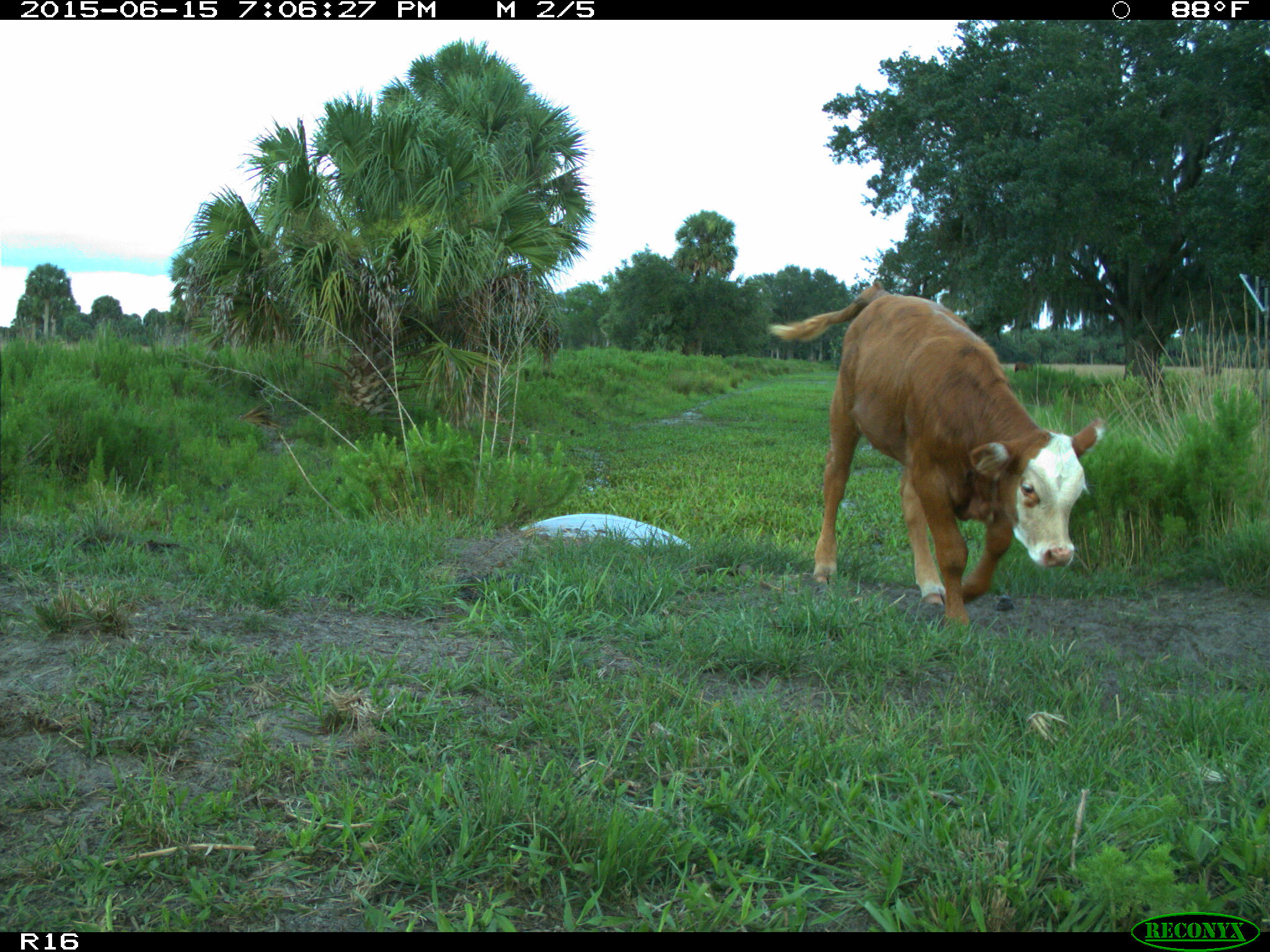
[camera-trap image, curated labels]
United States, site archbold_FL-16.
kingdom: Animalia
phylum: Chordata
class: Mammalia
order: Artiodactyla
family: Bovidae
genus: Bos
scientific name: Bos taurus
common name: domestic cow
Bos taurus (domestic cow).